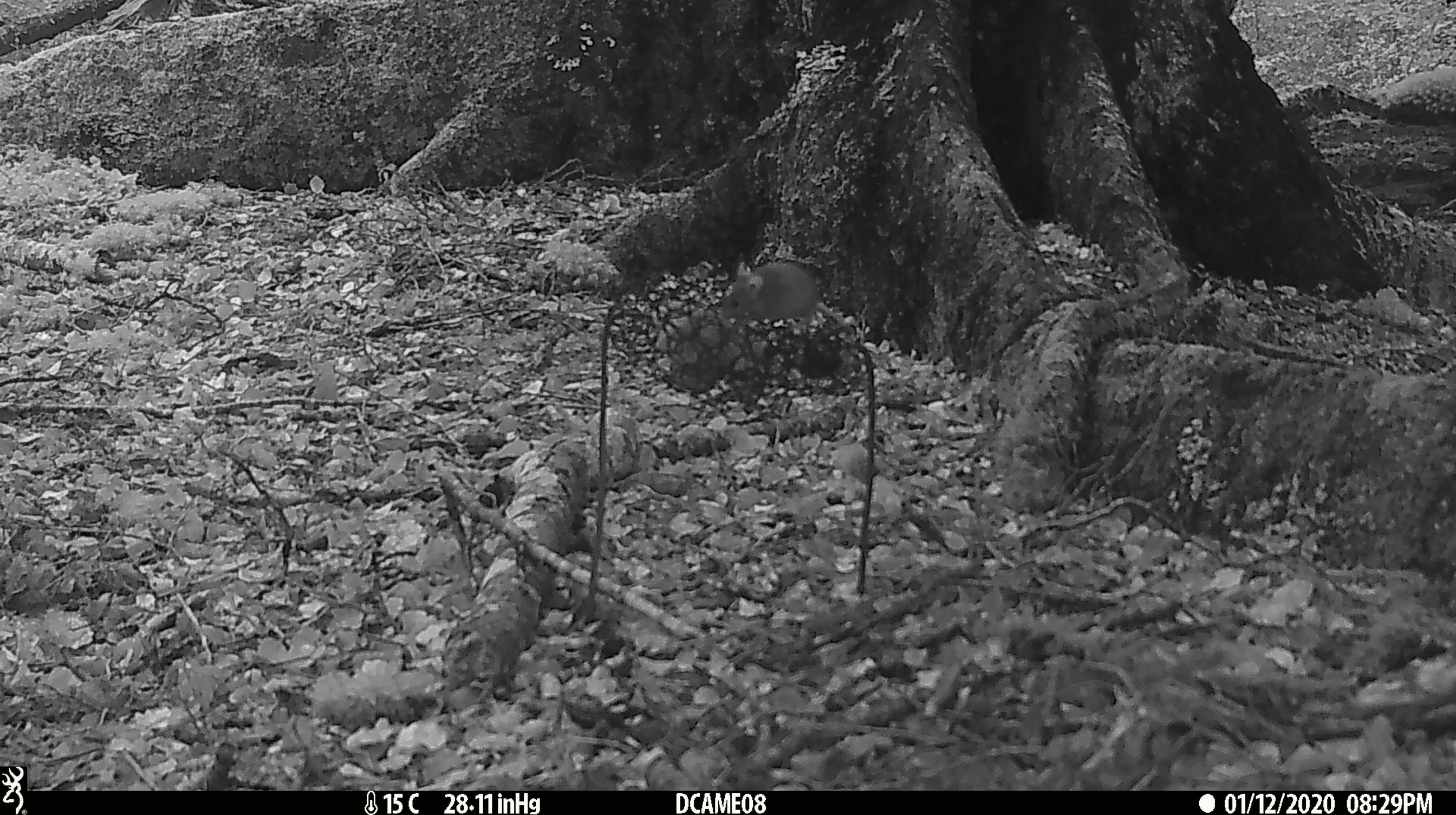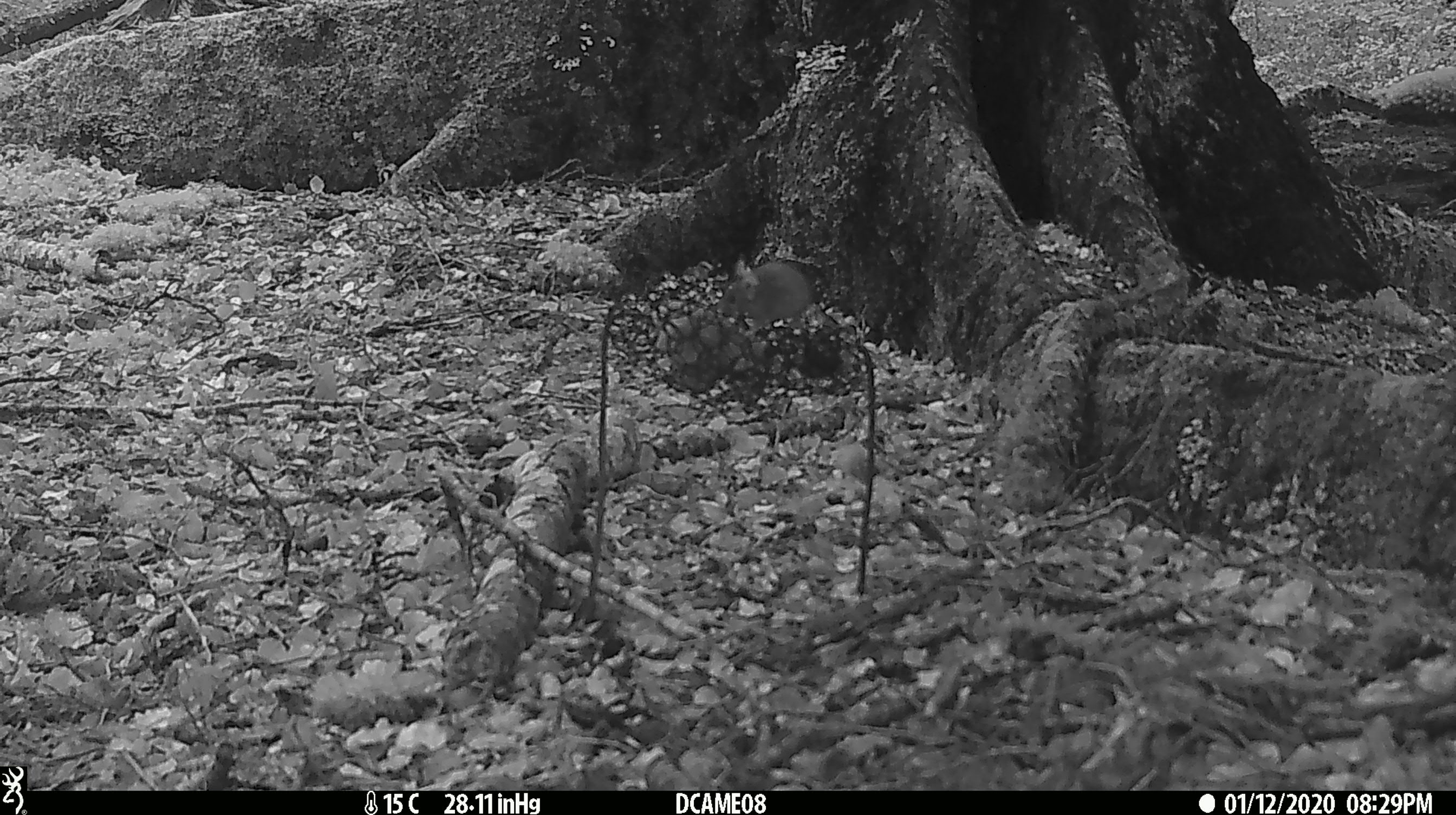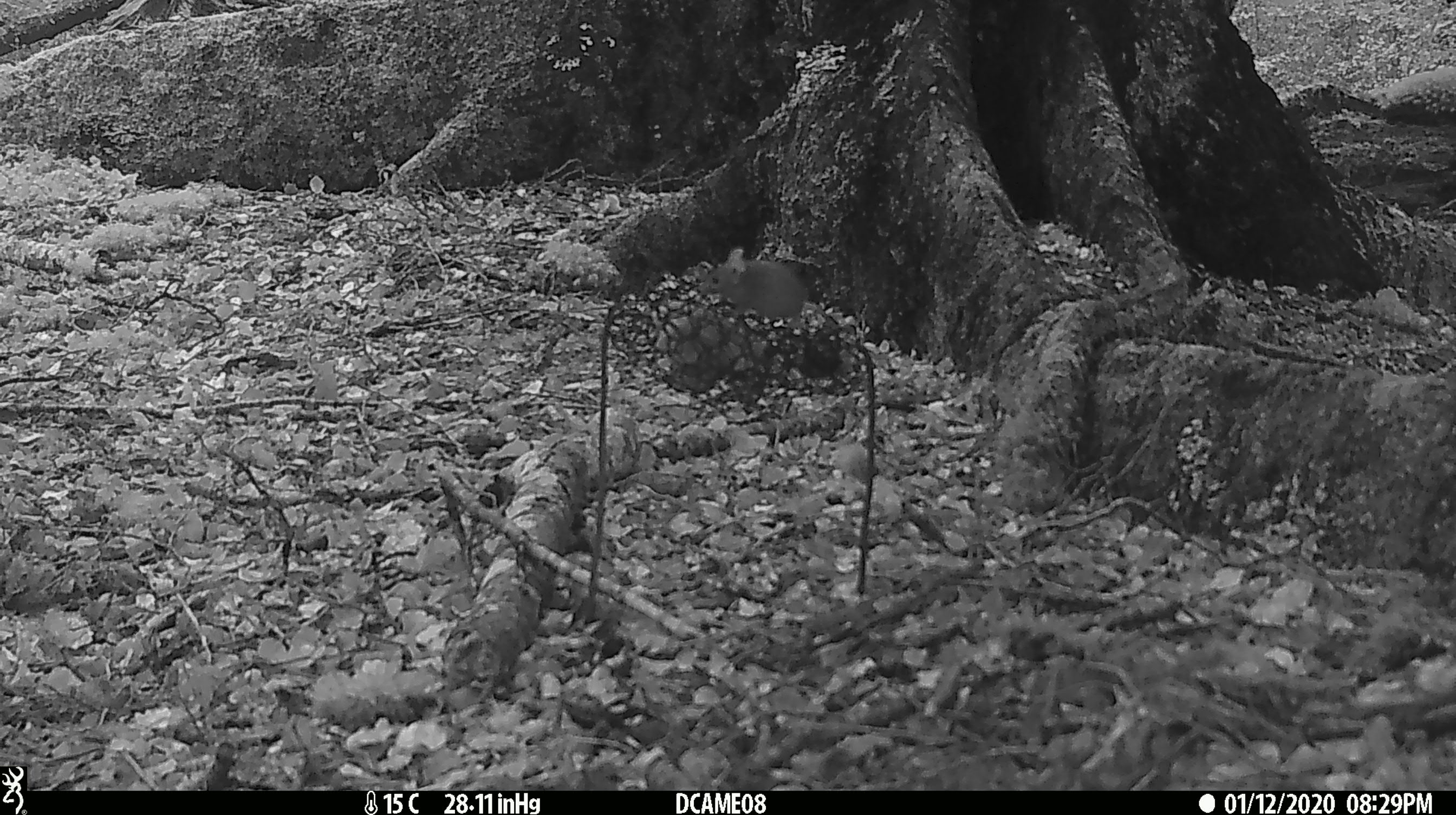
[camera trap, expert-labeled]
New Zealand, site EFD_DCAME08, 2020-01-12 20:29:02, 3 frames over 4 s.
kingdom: Animalia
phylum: Chordata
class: Mammalia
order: Rodentia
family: Muridae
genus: Mus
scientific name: Mus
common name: mouse